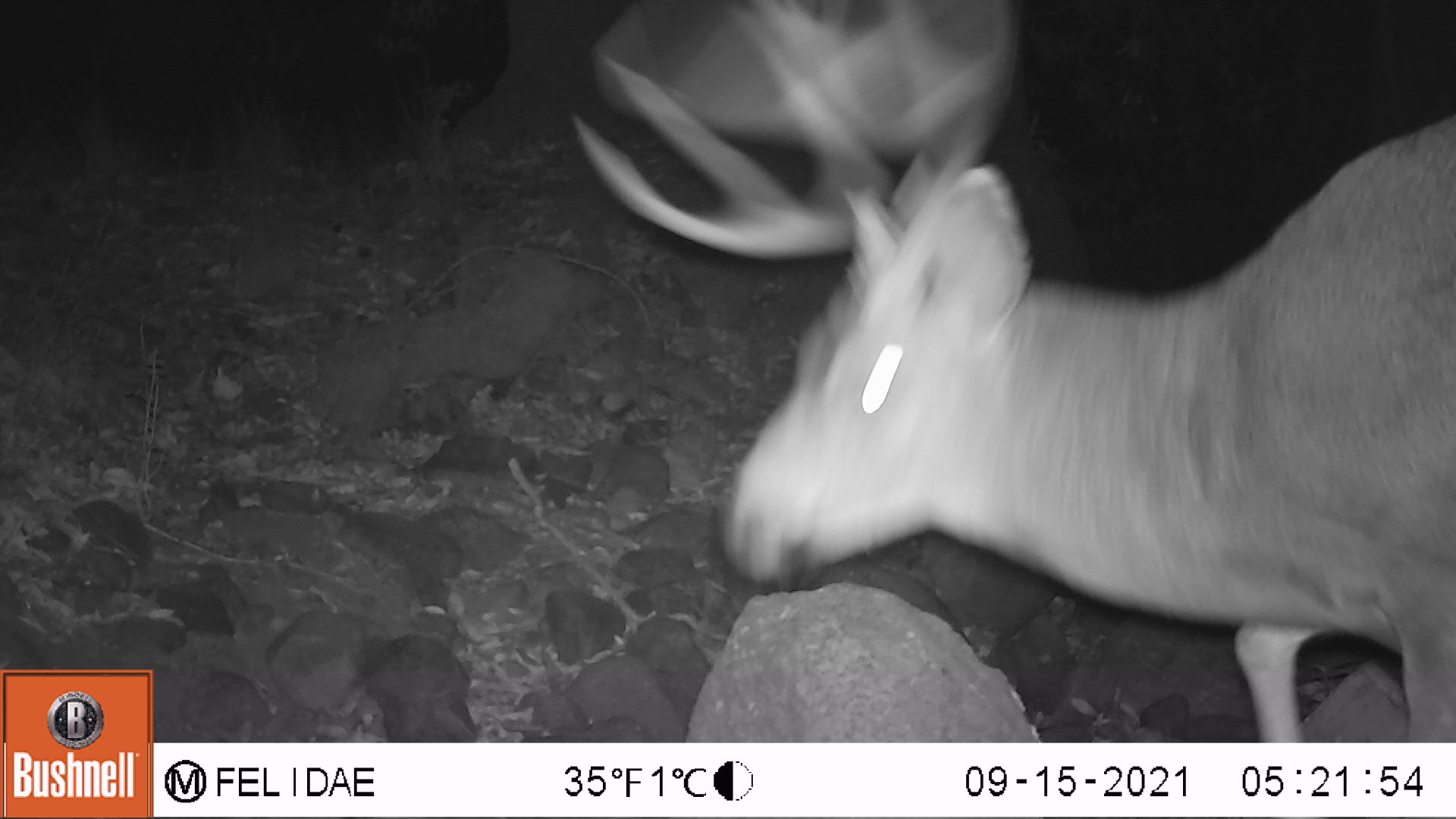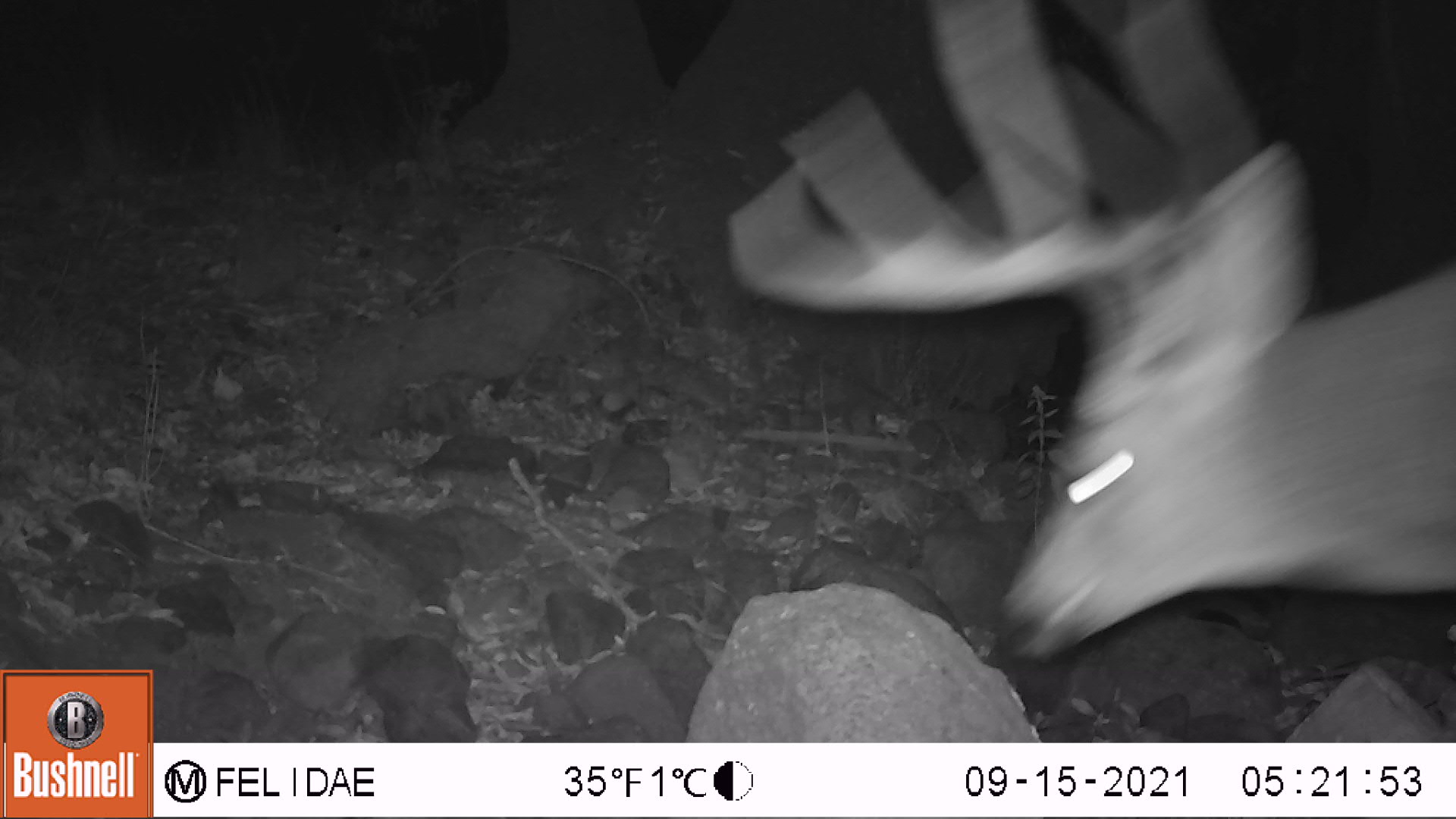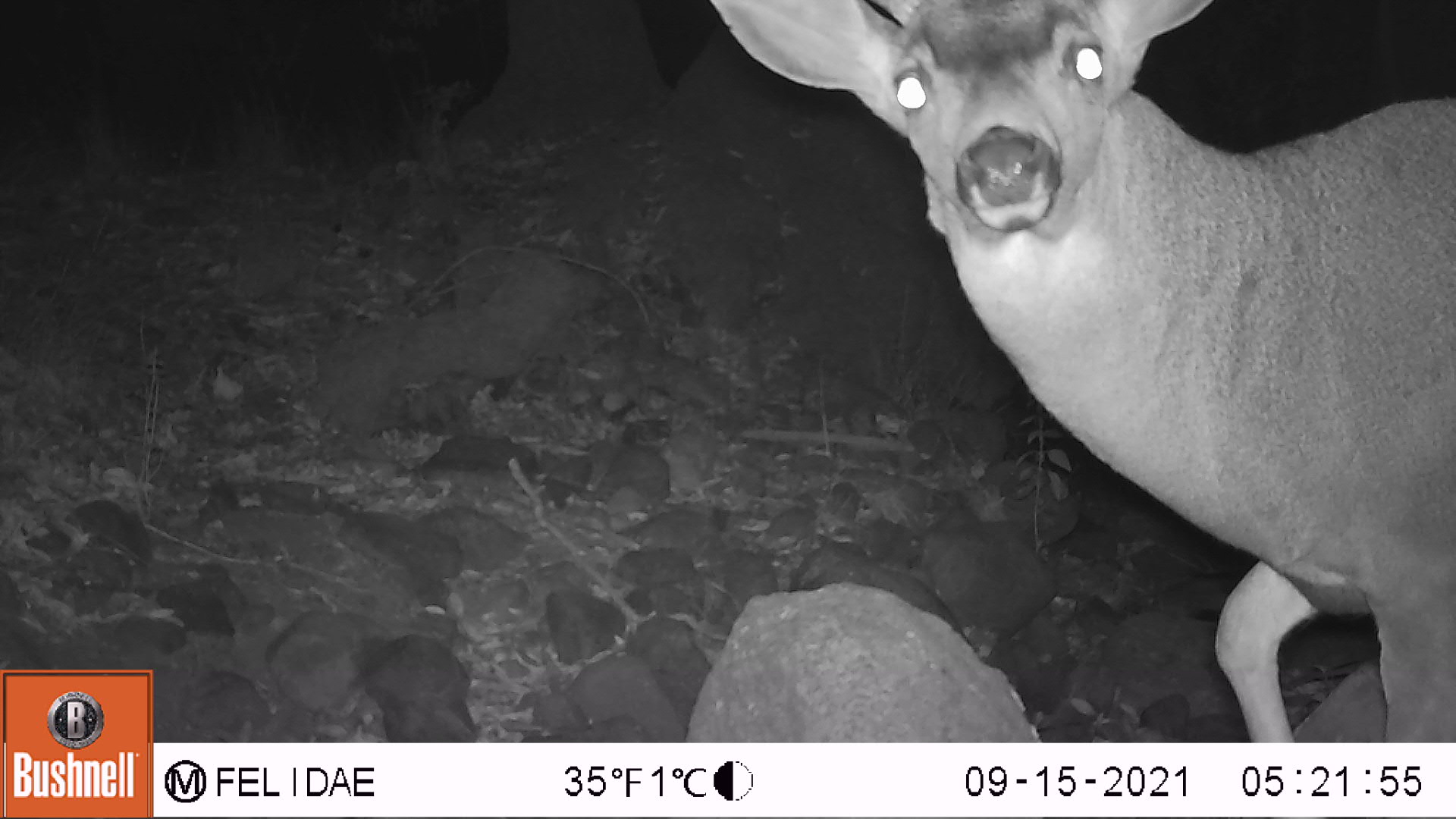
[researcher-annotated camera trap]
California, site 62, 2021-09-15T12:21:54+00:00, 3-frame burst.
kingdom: Animalia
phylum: Chordata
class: Mammalia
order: Artiodactyla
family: Cervidae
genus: Odocoileus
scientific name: Odocoileus hemionus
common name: mule deer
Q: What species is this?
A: Mule deer (Odocoileus hemionus).